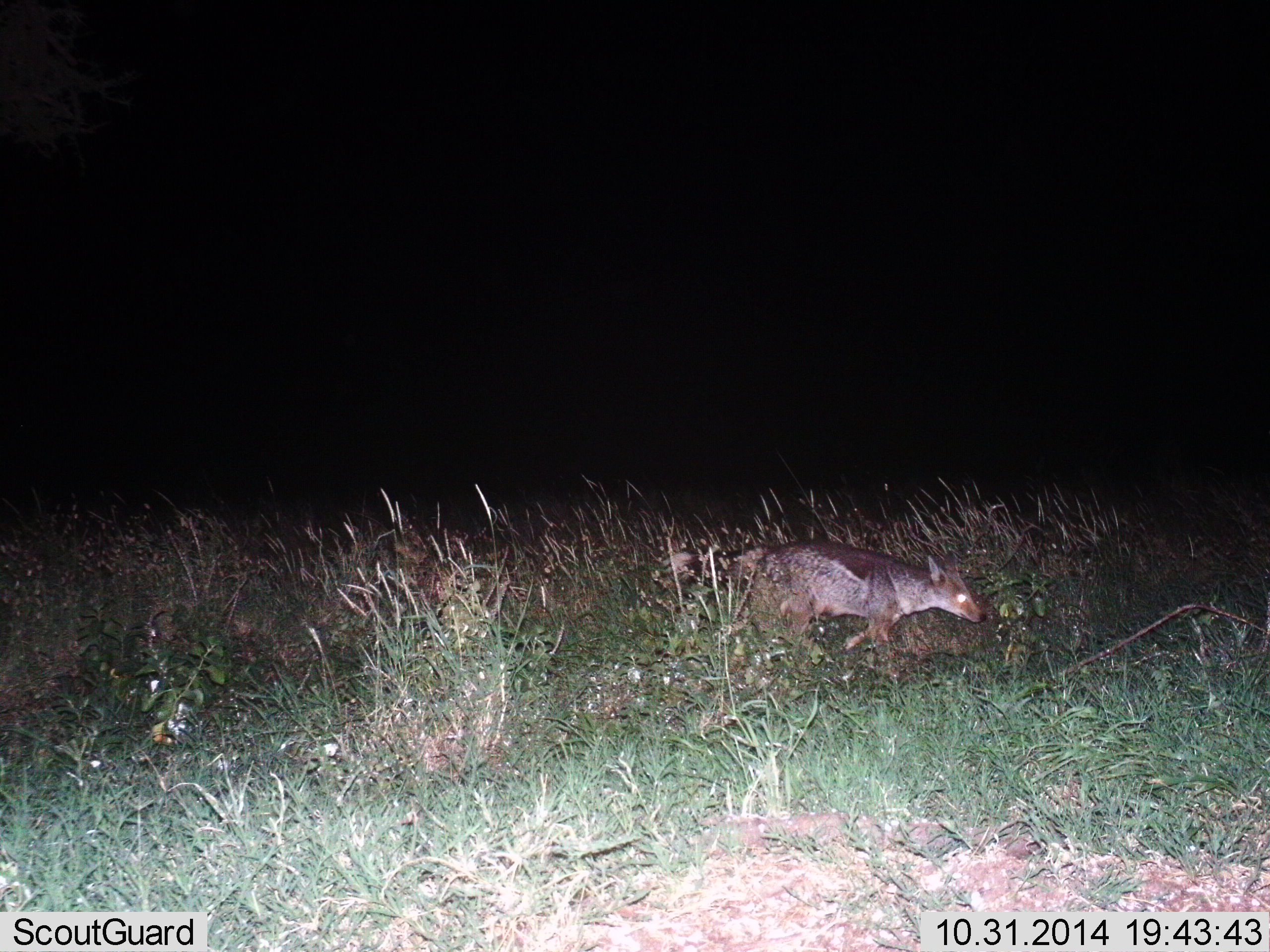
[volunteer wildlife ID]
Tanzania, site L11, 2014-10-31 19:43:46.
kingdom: Animalia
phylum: Chordata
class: Mammalia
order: Carnivora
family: Canidae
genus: Lupulella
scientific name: Lupulella mesomelas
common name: black-backed jackal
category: jackal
Jackal (black-backed jackal) (Lupulella mesomelas), count 1. Behavior (volunteer vote fractions): standing 0%, resting 0%, moving 100%, interacting 0%. Young present (vote fraction): 0%. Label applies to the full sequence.